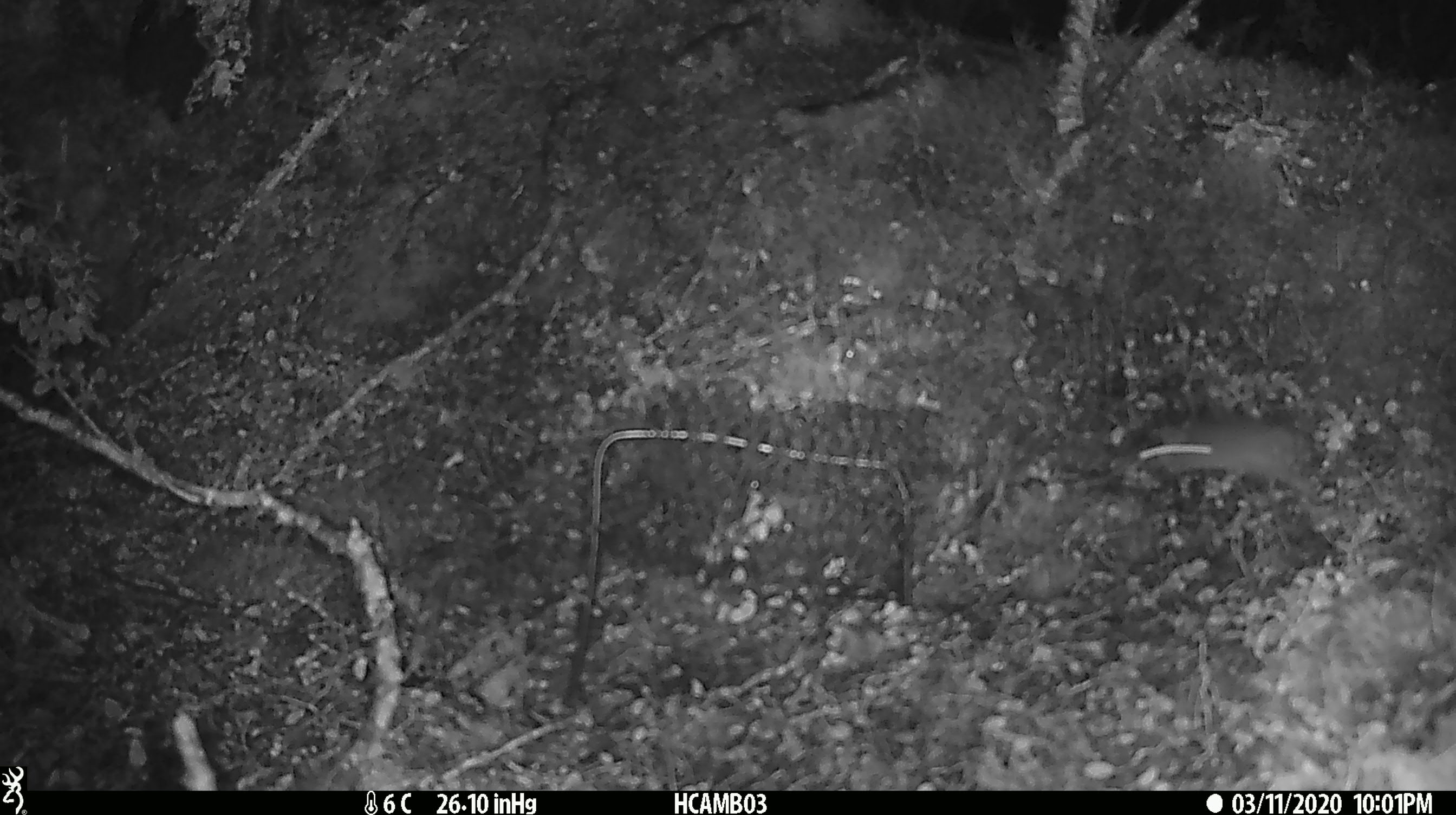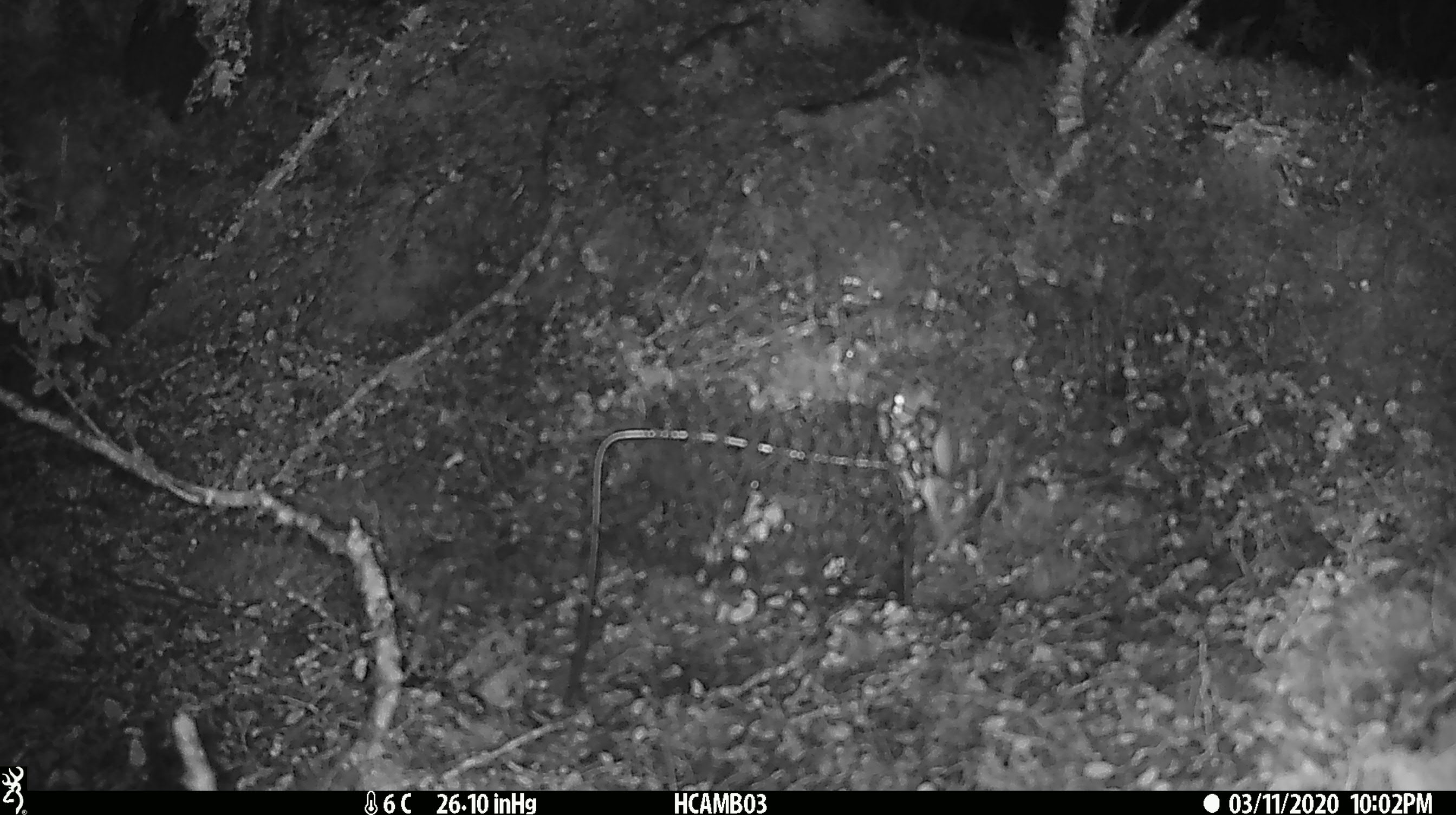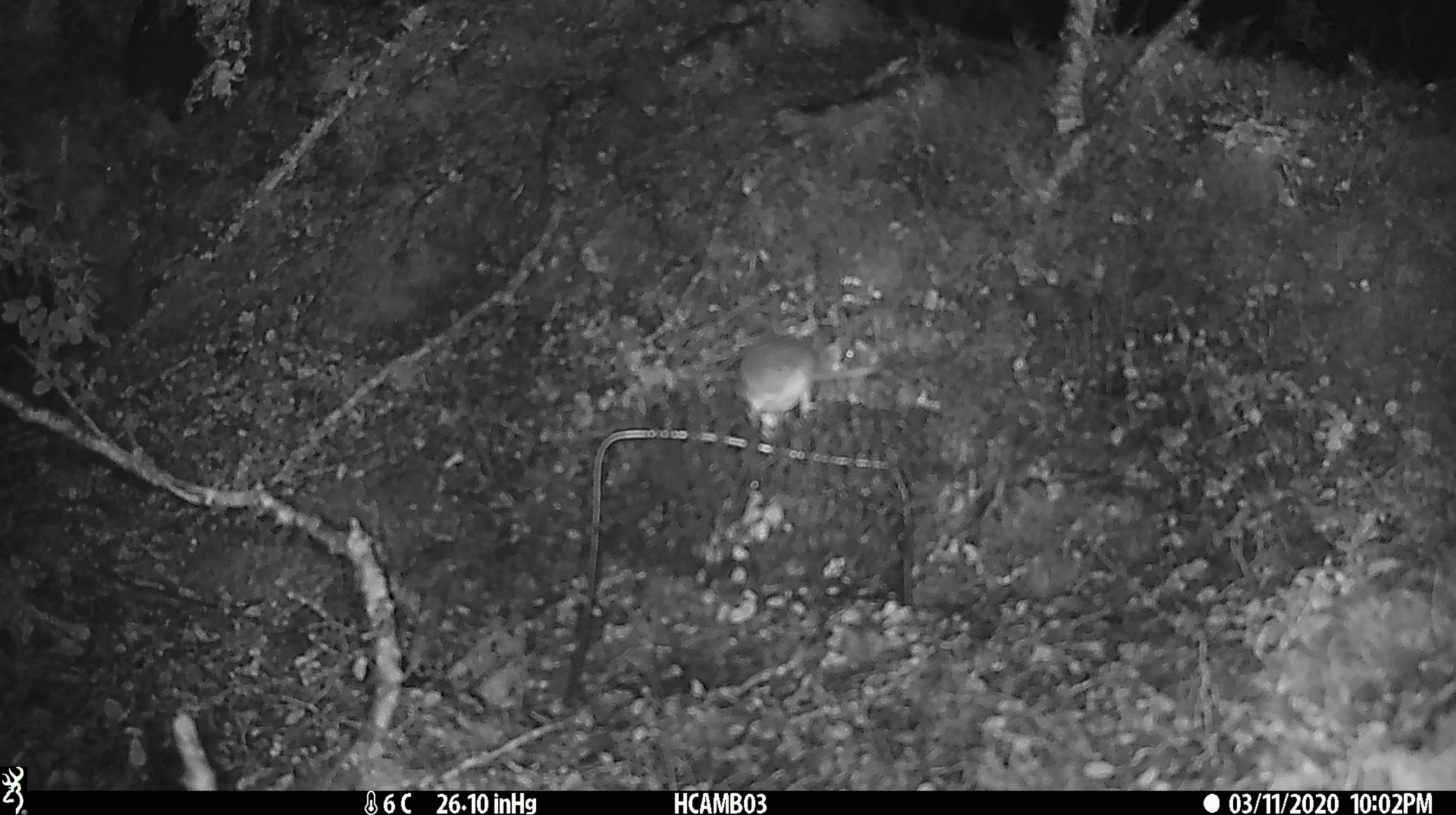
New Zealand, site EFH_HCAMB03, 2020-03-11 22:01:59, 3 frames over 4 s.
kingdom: Animalia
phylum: Chordata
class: Mammalia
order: Rodentia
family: Muridae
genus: Mus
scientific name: Mus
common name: mouse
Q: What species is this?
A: Mouse (Mus).